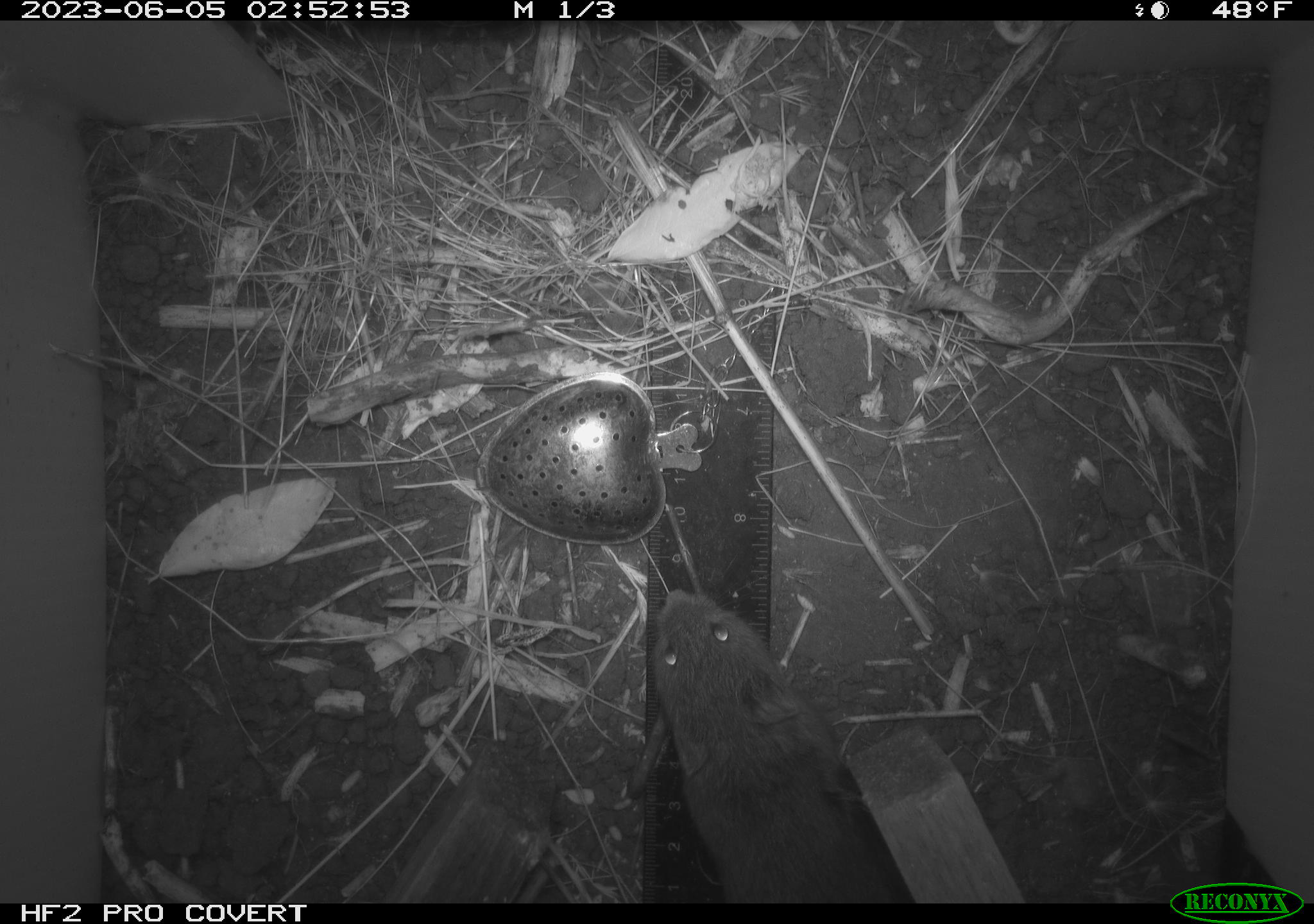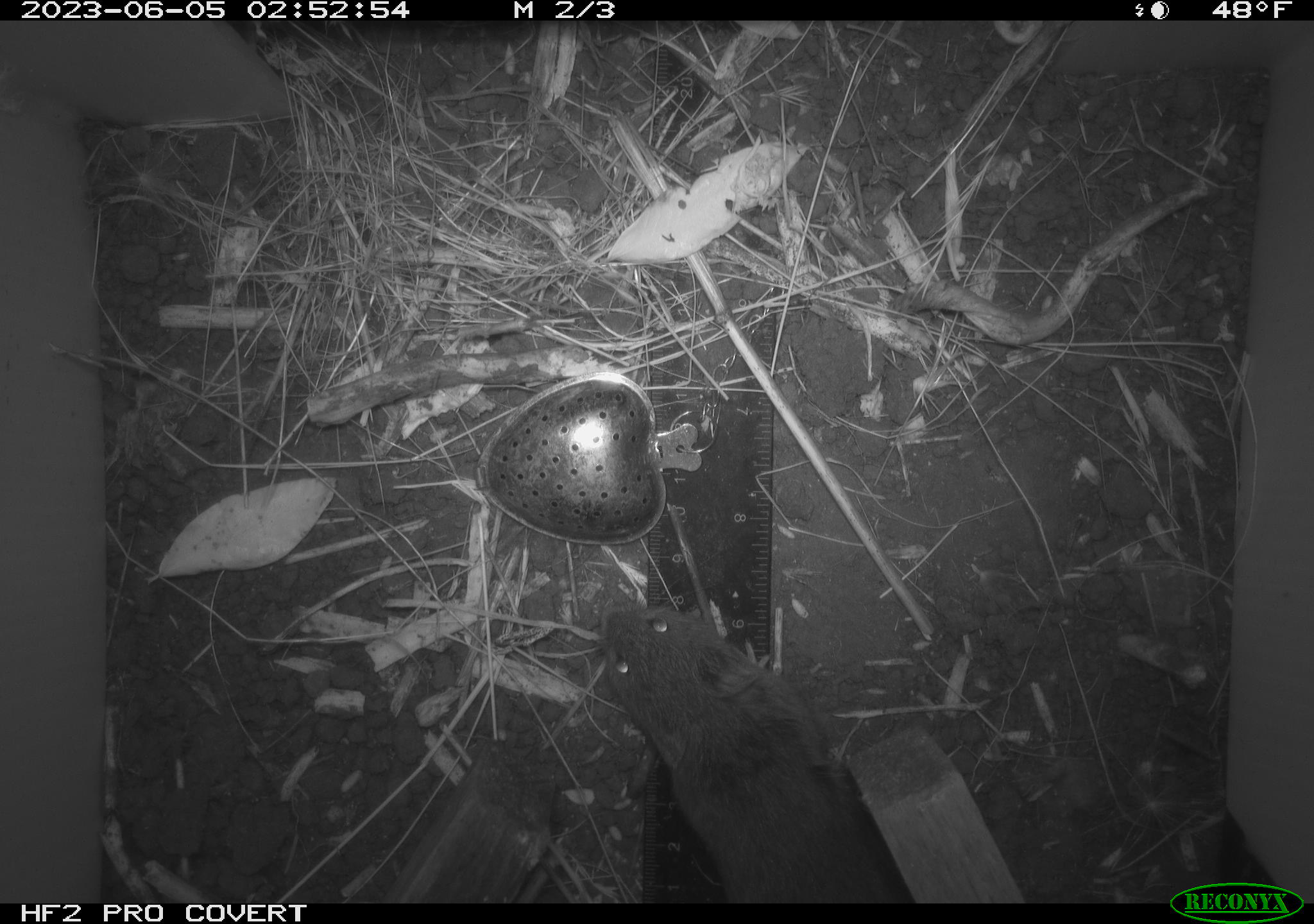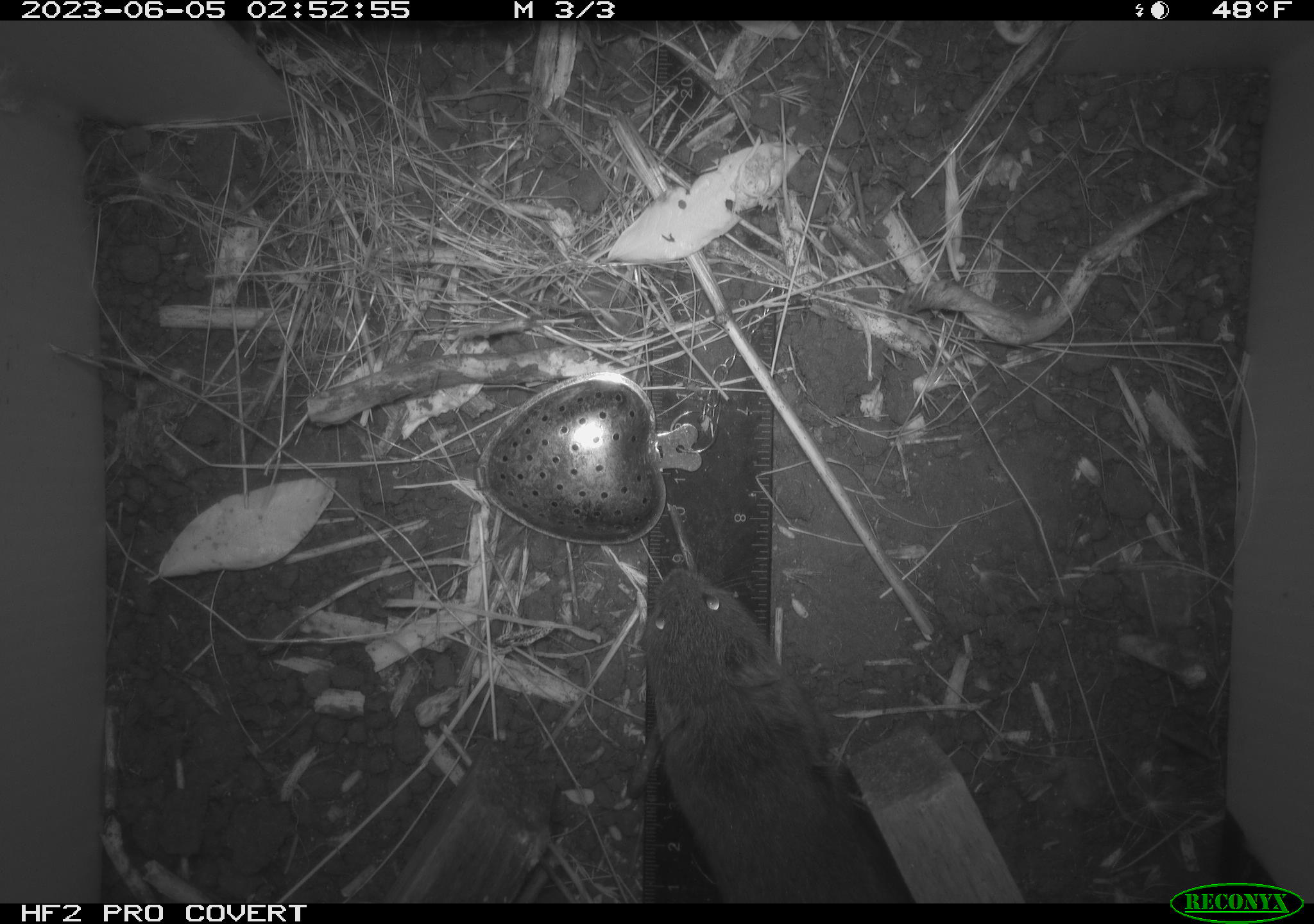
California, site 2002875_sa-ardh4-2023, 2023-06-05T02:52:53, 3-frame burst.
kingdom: Animalia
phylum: Chordata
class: Mammalia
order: Rodentia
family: Cricetidae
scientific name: Arvicolinae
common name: voles, lemmings, and muskrats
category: arvicolinae subfamily